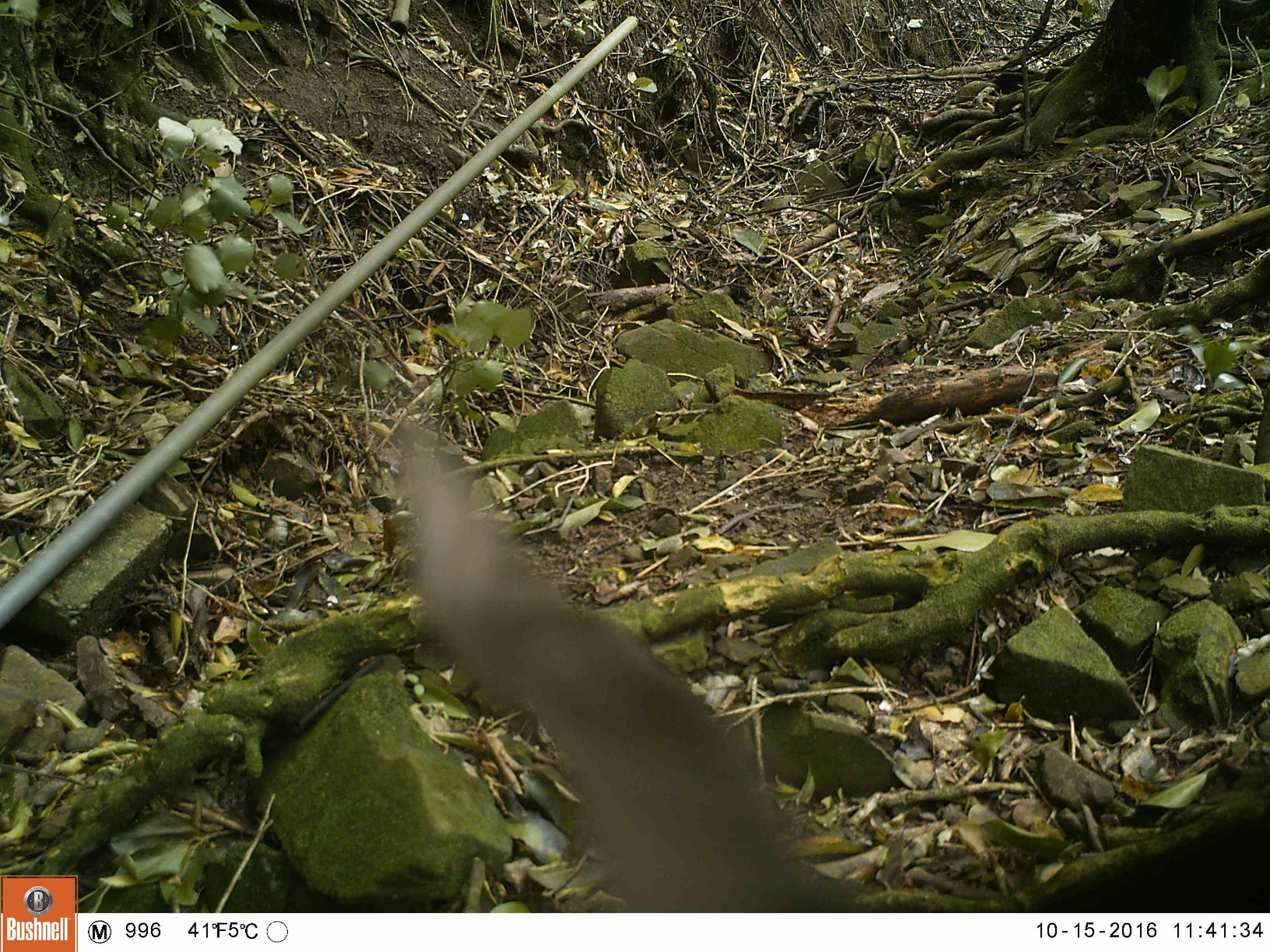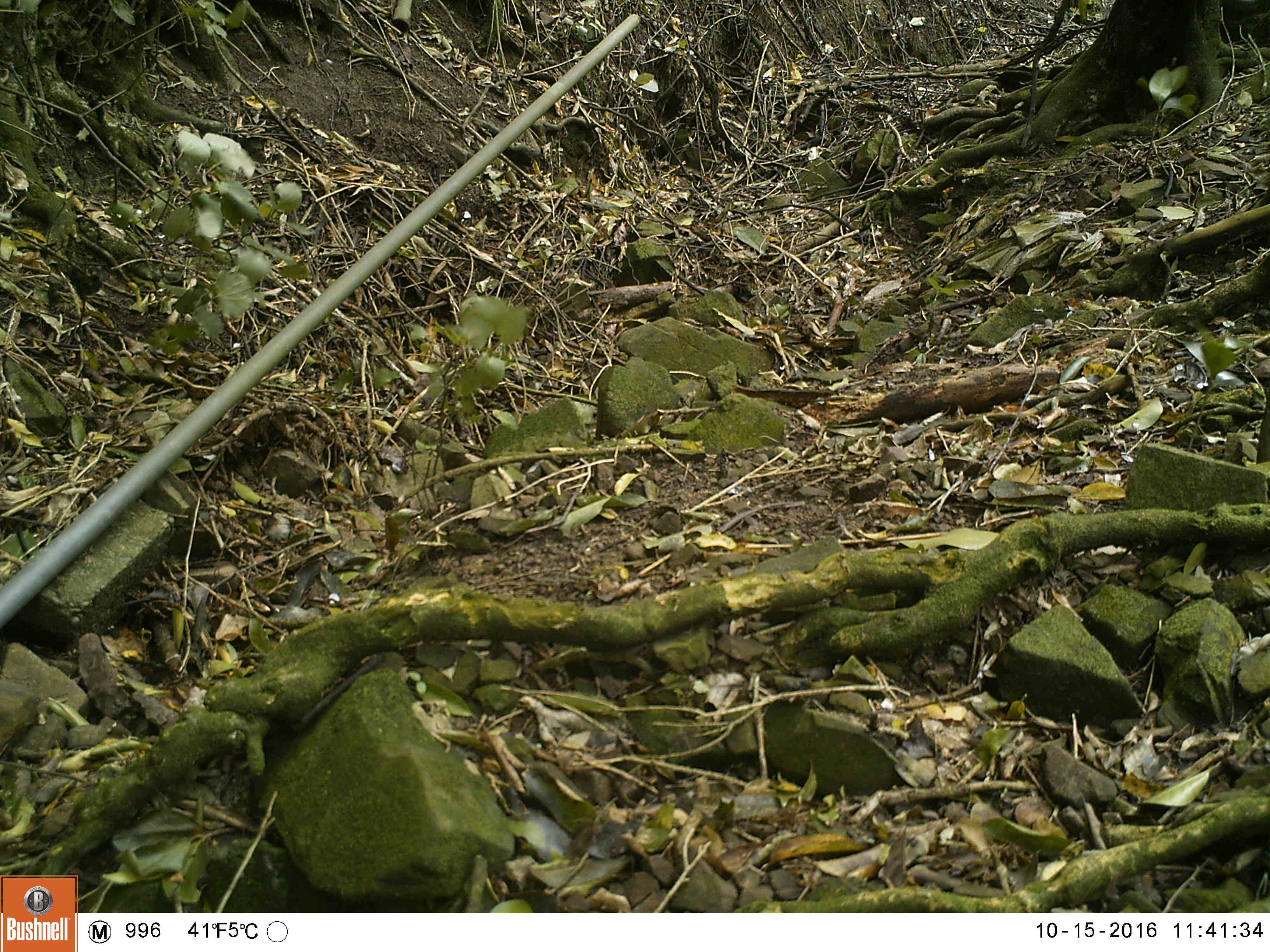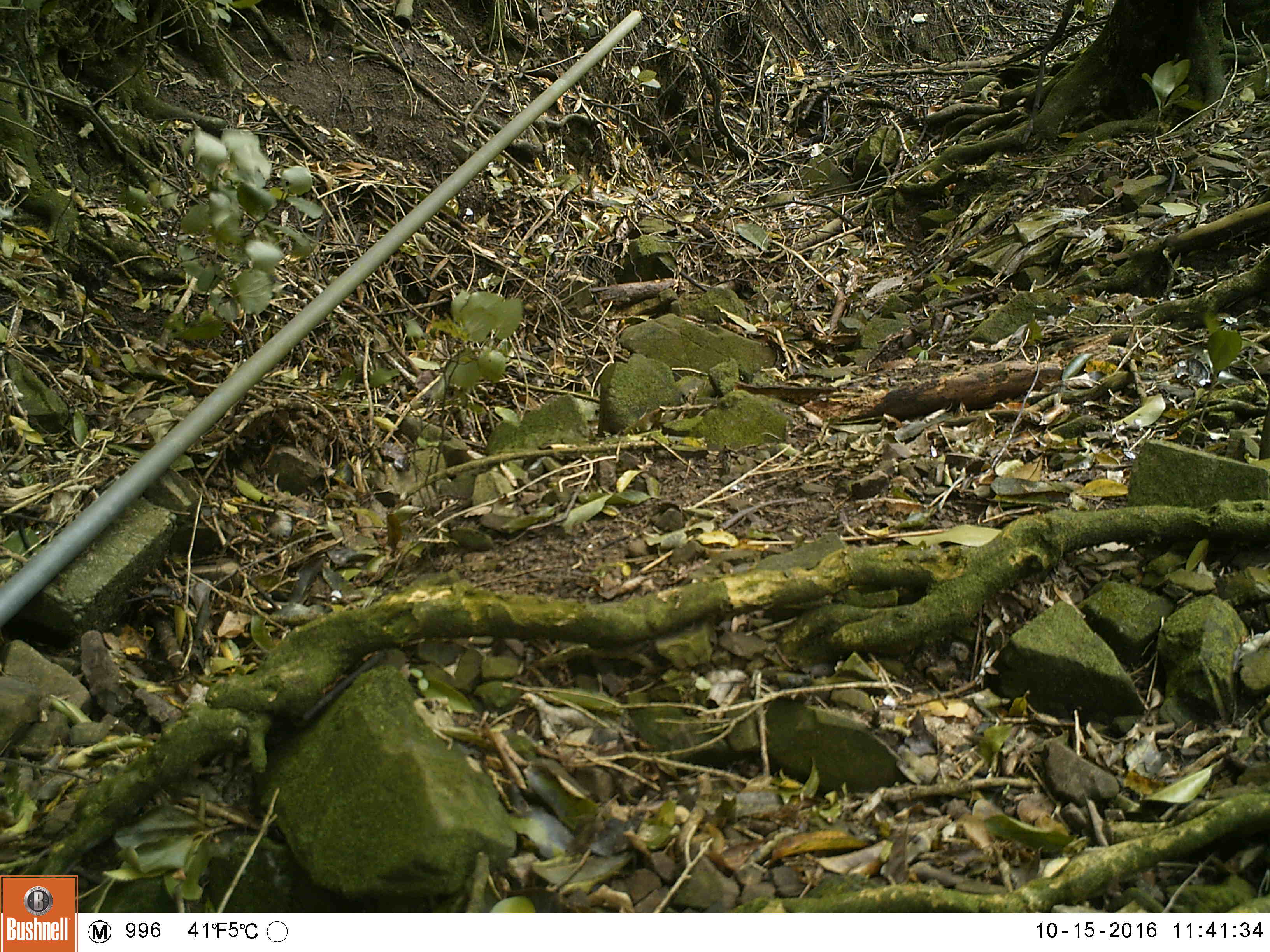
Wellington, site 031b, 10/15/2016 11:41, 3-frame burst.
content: unidentified animal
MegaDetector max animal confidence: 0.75